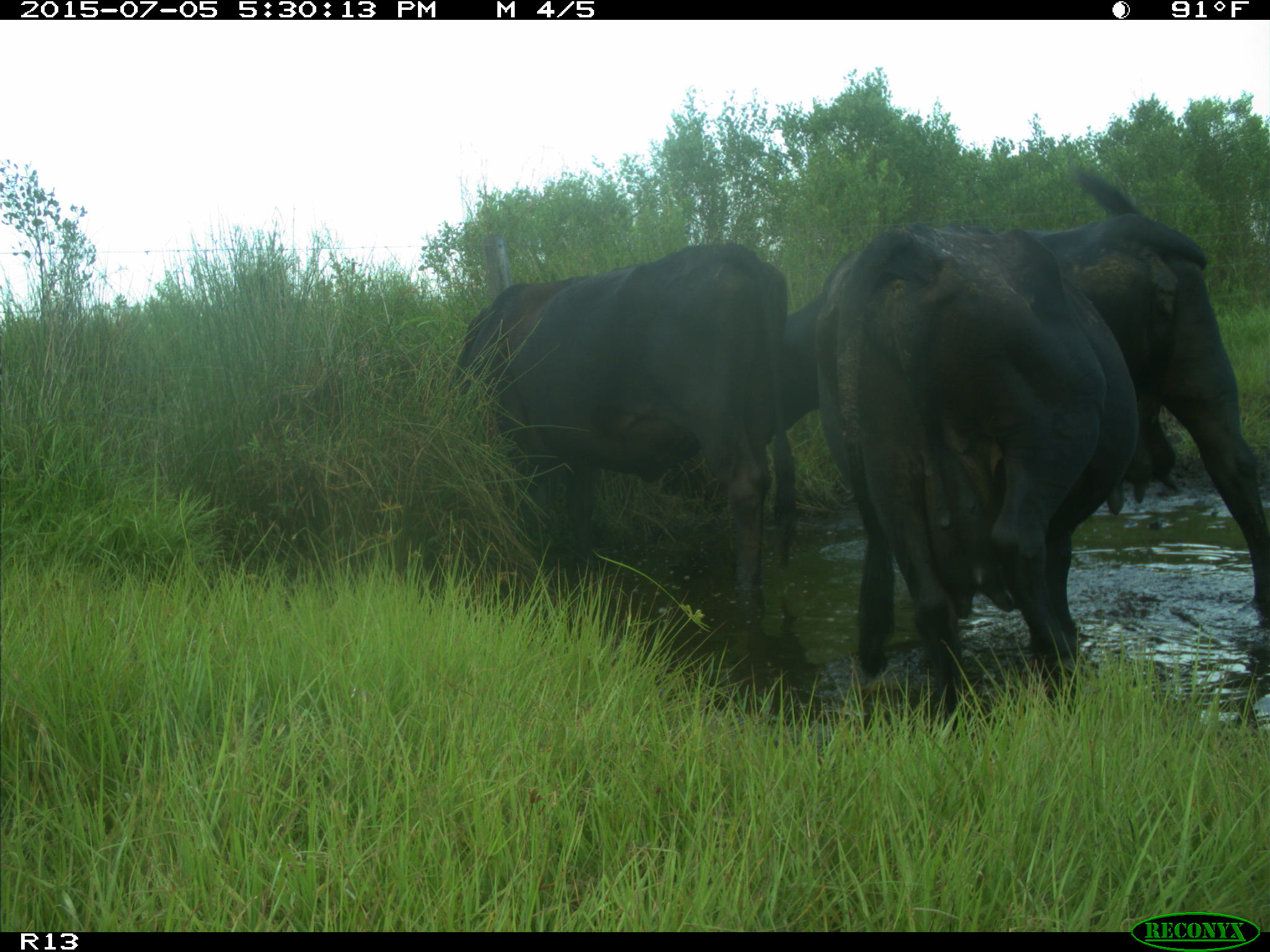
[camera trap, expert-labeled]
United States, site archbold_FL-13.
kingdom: Animalia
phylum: Chordata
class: Mammalia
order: Artiodactyla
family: Bovidae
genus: Bos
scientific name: Bos taurus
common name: domestic cow